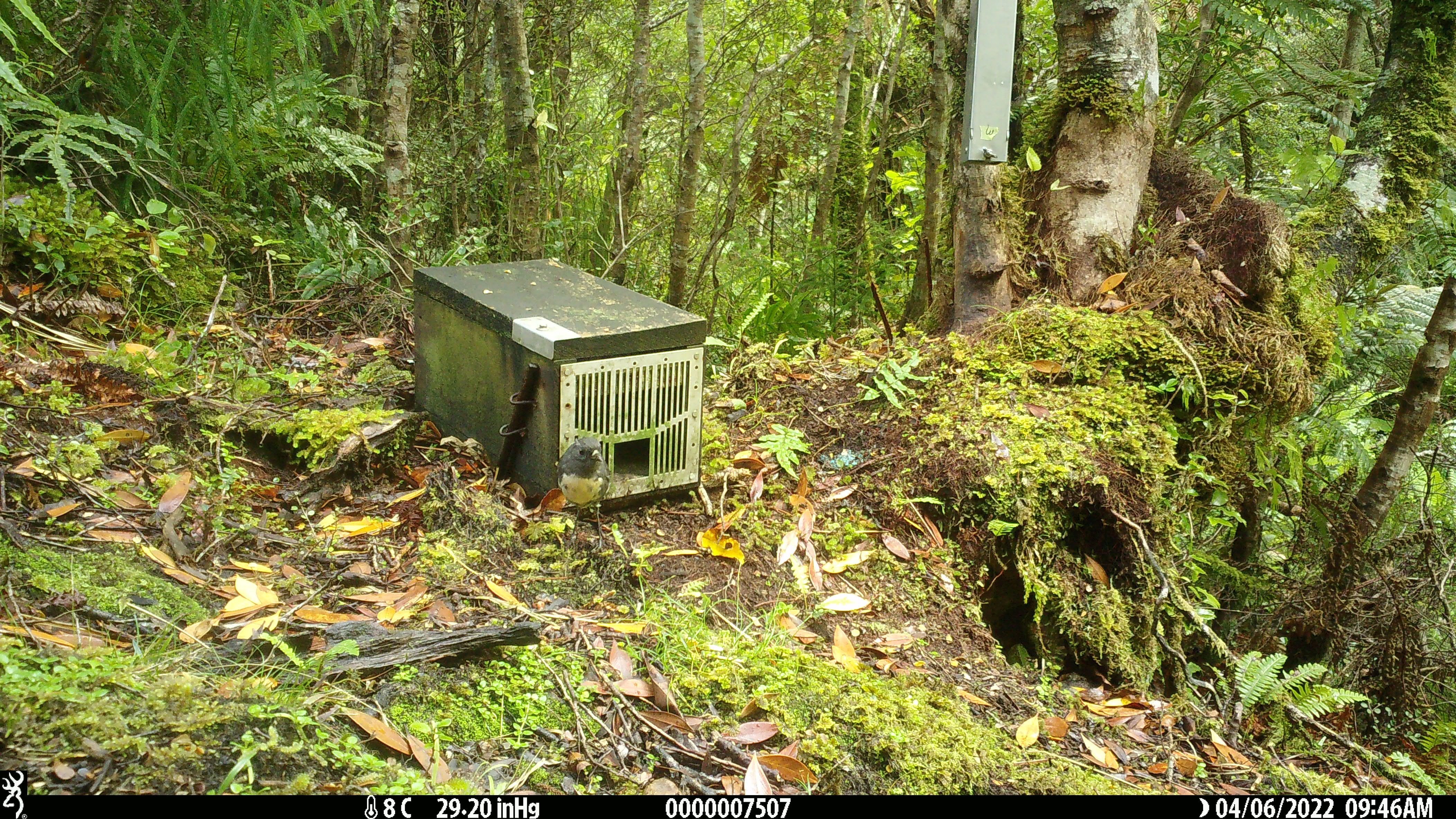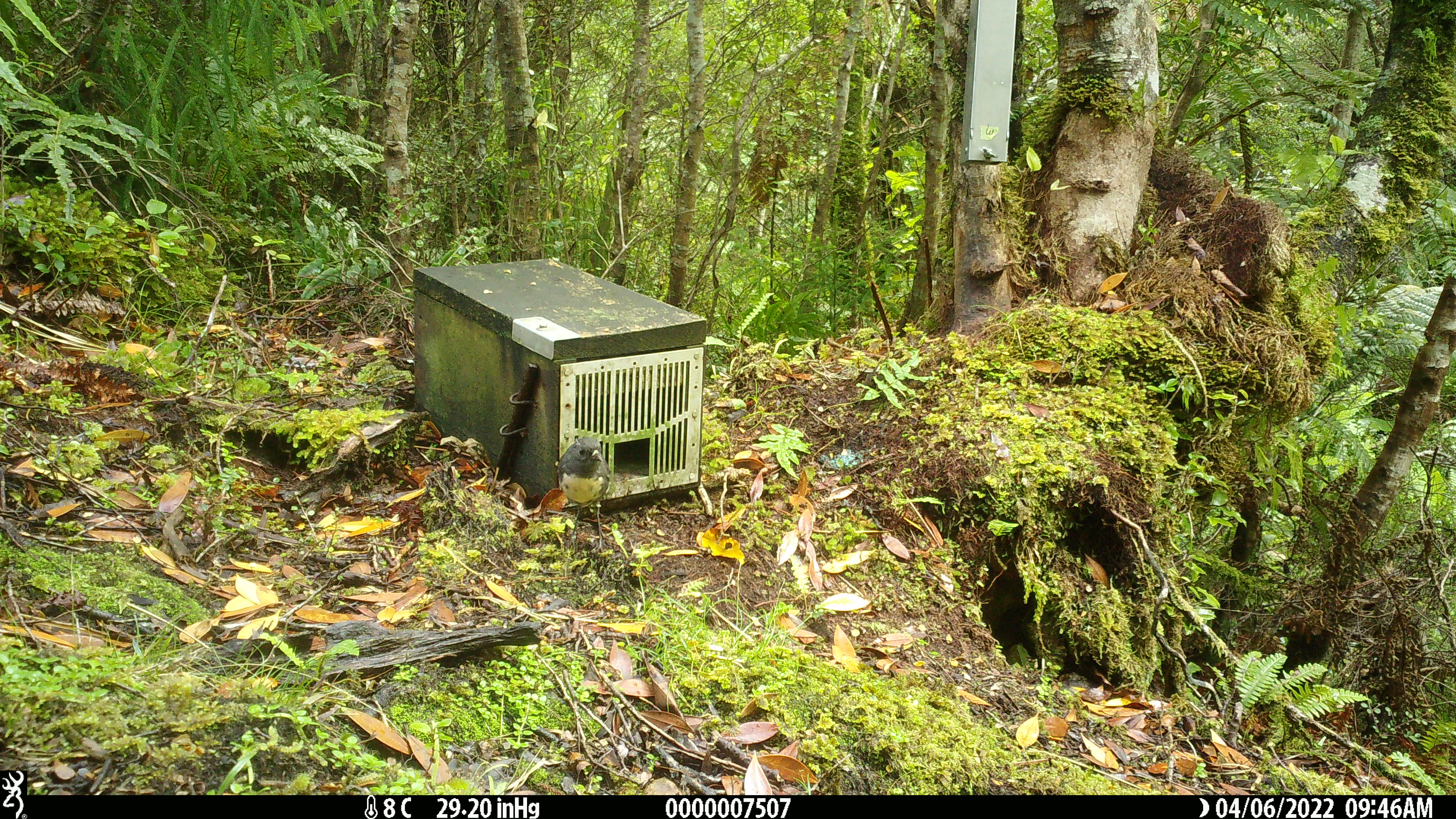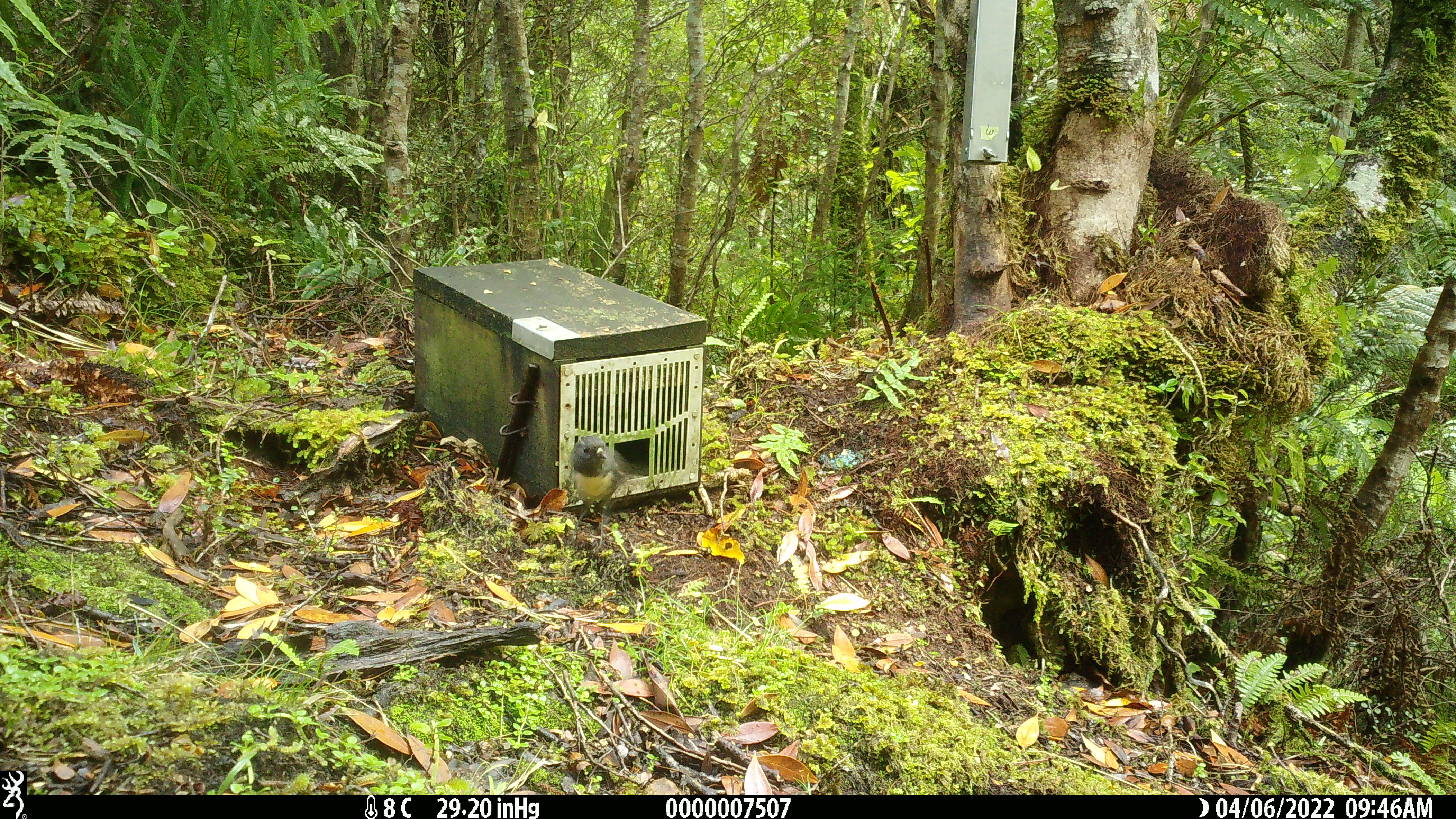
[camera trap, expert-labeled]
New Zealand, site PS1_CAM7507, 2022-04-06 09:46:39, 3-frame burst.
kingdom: Animalia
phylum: Chordata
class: Aves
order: Passeriformes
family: Petroicidae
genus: Petroica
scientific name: Petroica australis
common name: new zealand robin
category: robin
Robin (new zealand robin) (Petroica australis).